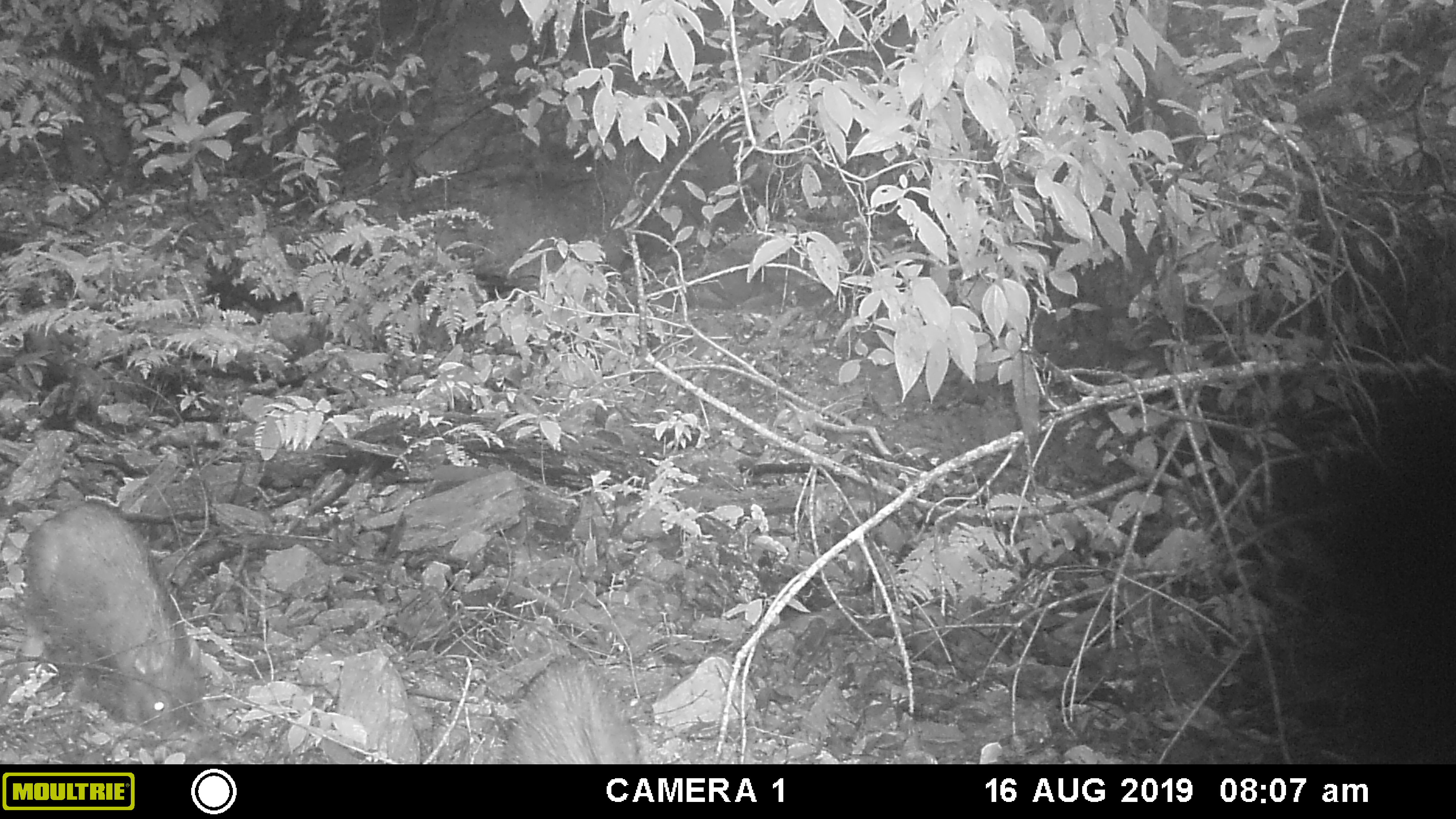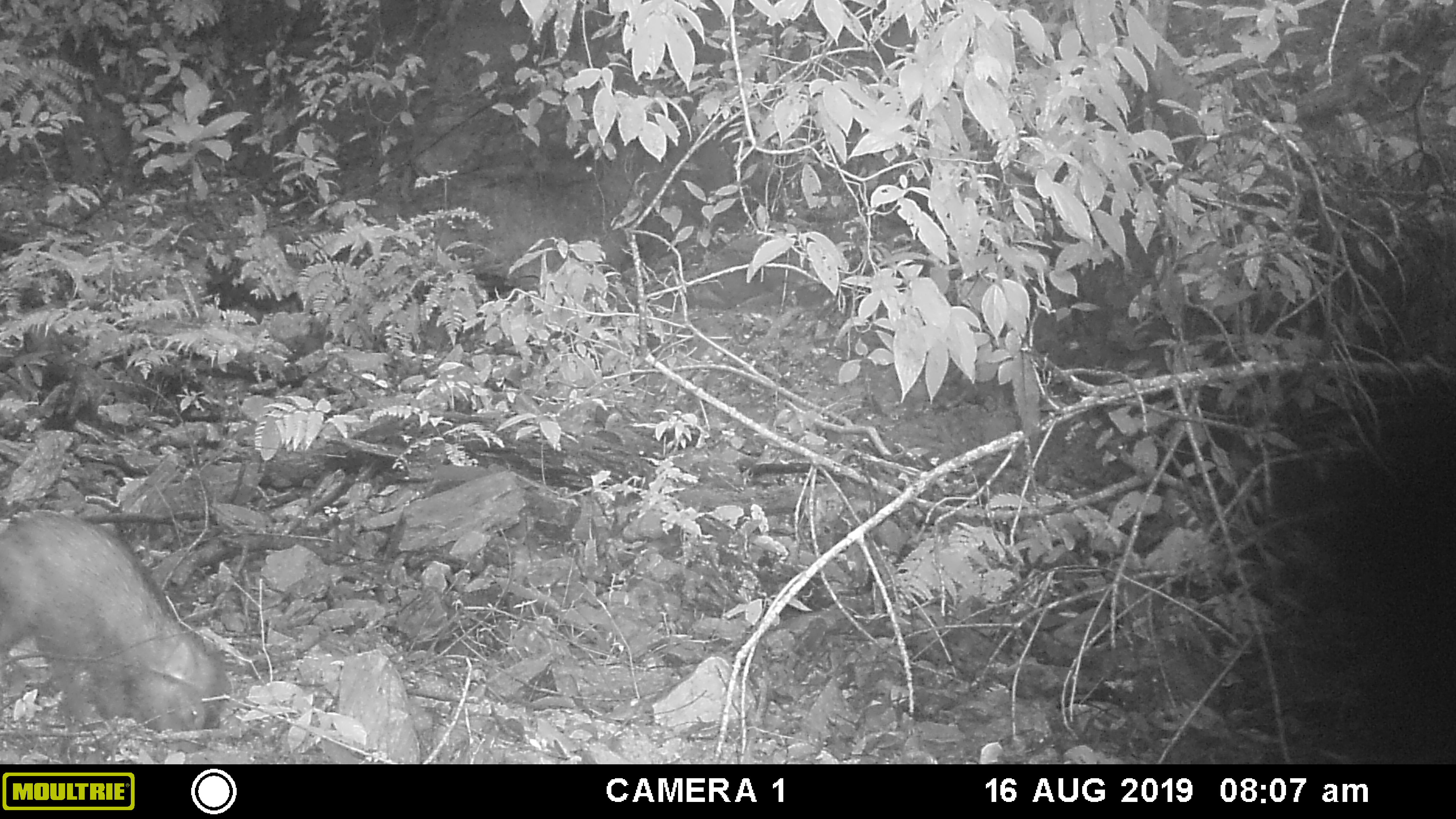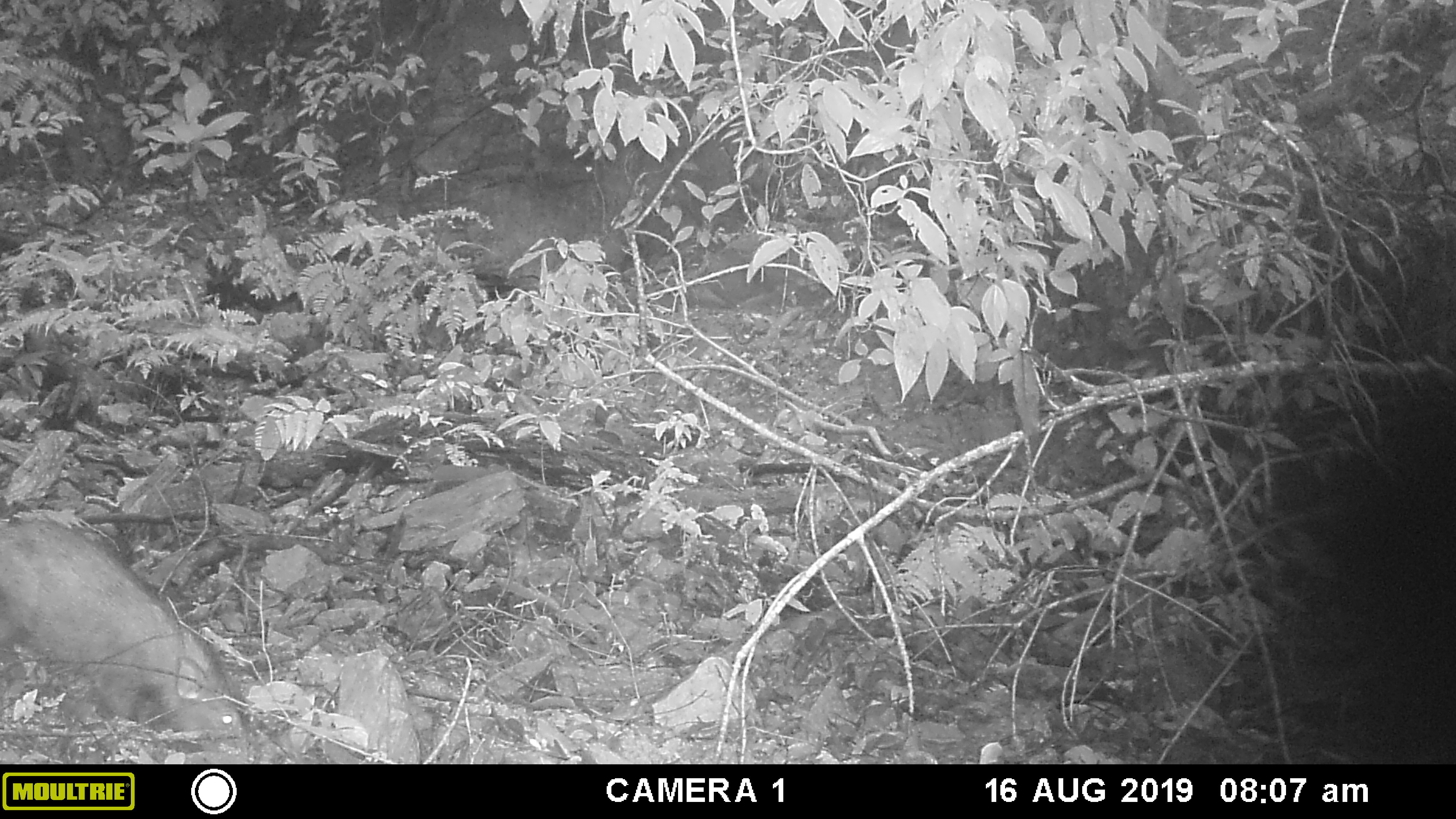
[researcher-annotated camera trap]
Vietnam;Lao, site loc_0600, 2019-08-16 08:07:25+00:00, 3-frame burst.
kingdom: Animalia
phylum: Chordata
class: Mammalia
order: Artiodactyla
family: Suidae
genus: Sus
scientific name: Sus scrofa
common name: eurasian wild pig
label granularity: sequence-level